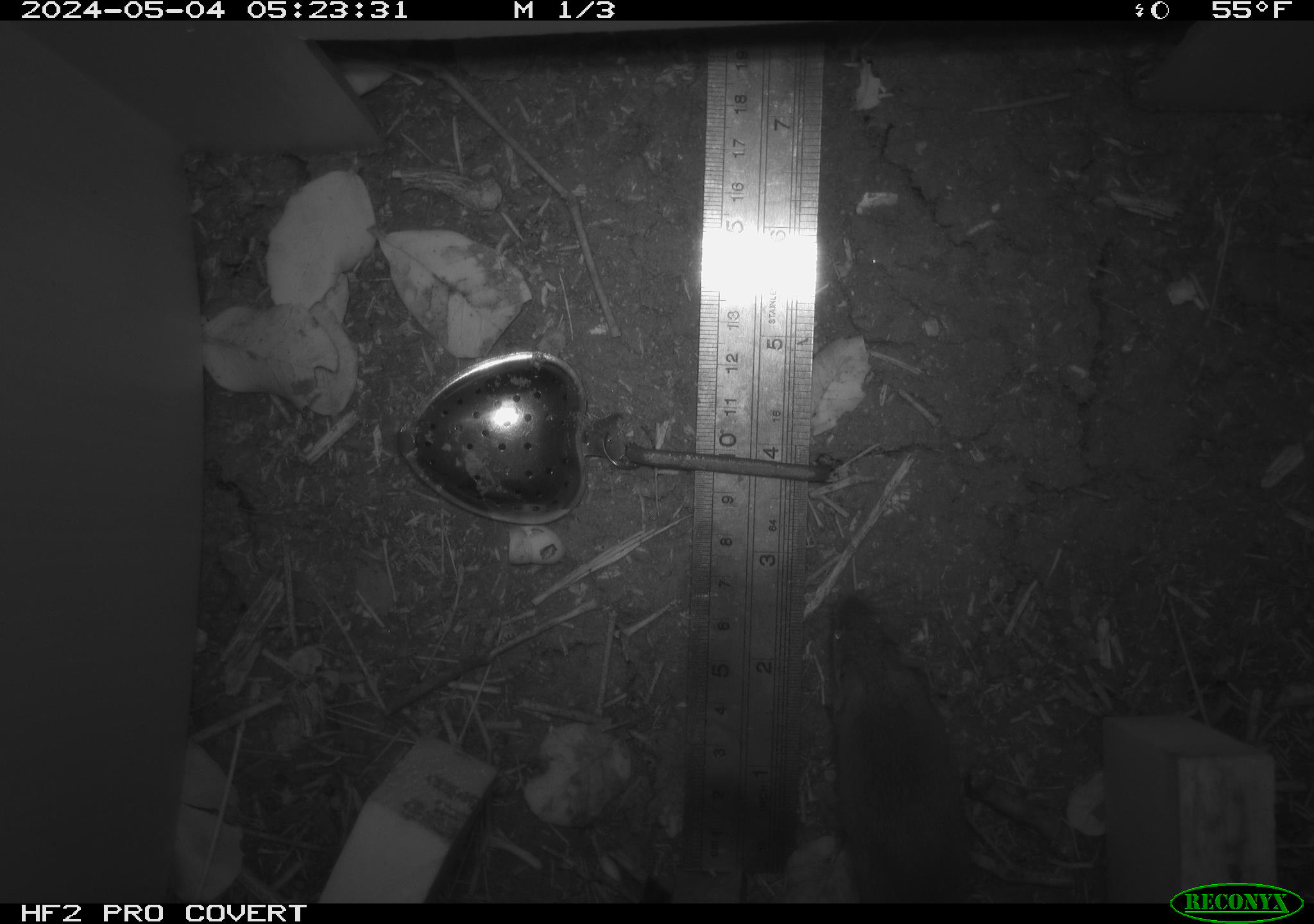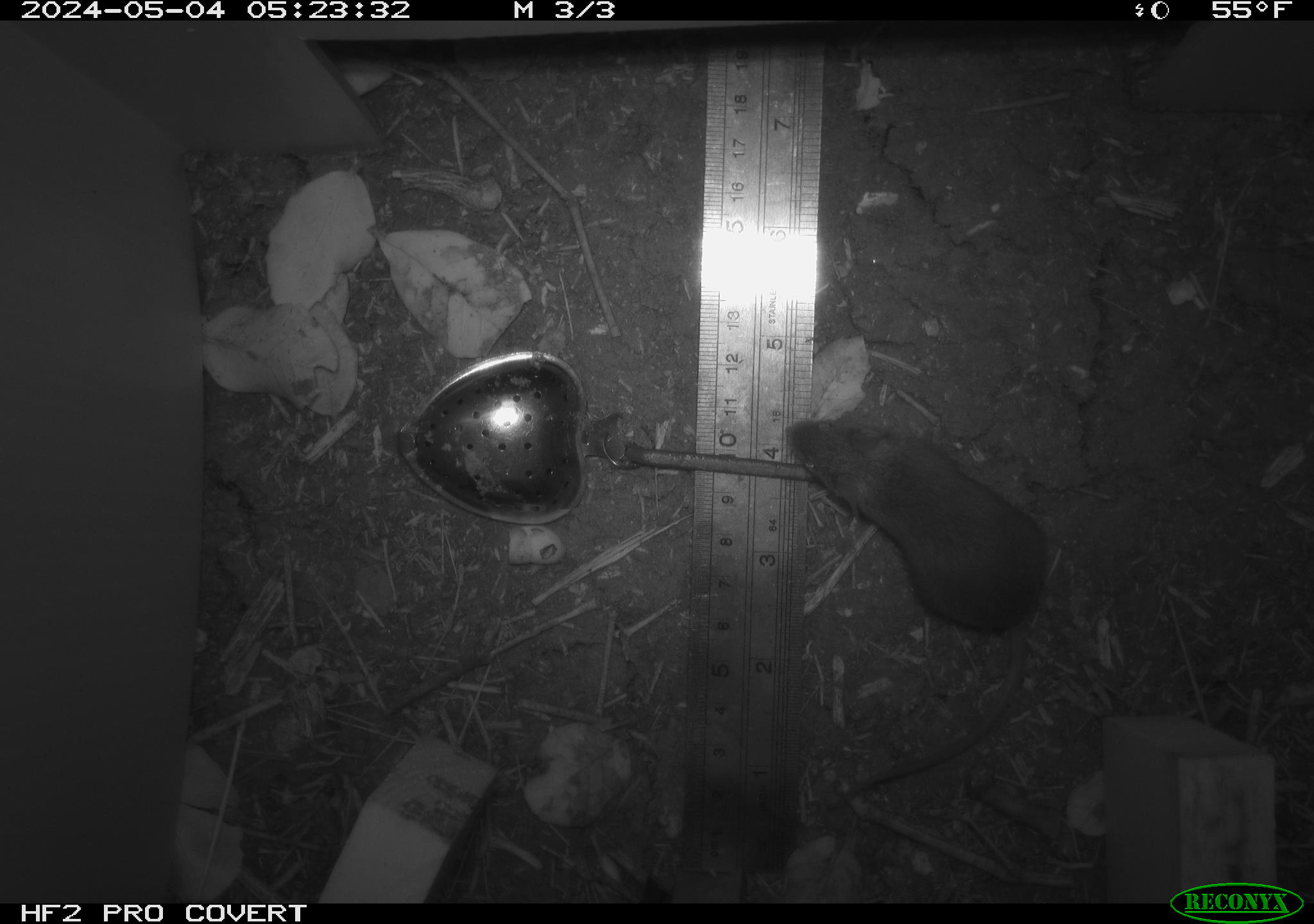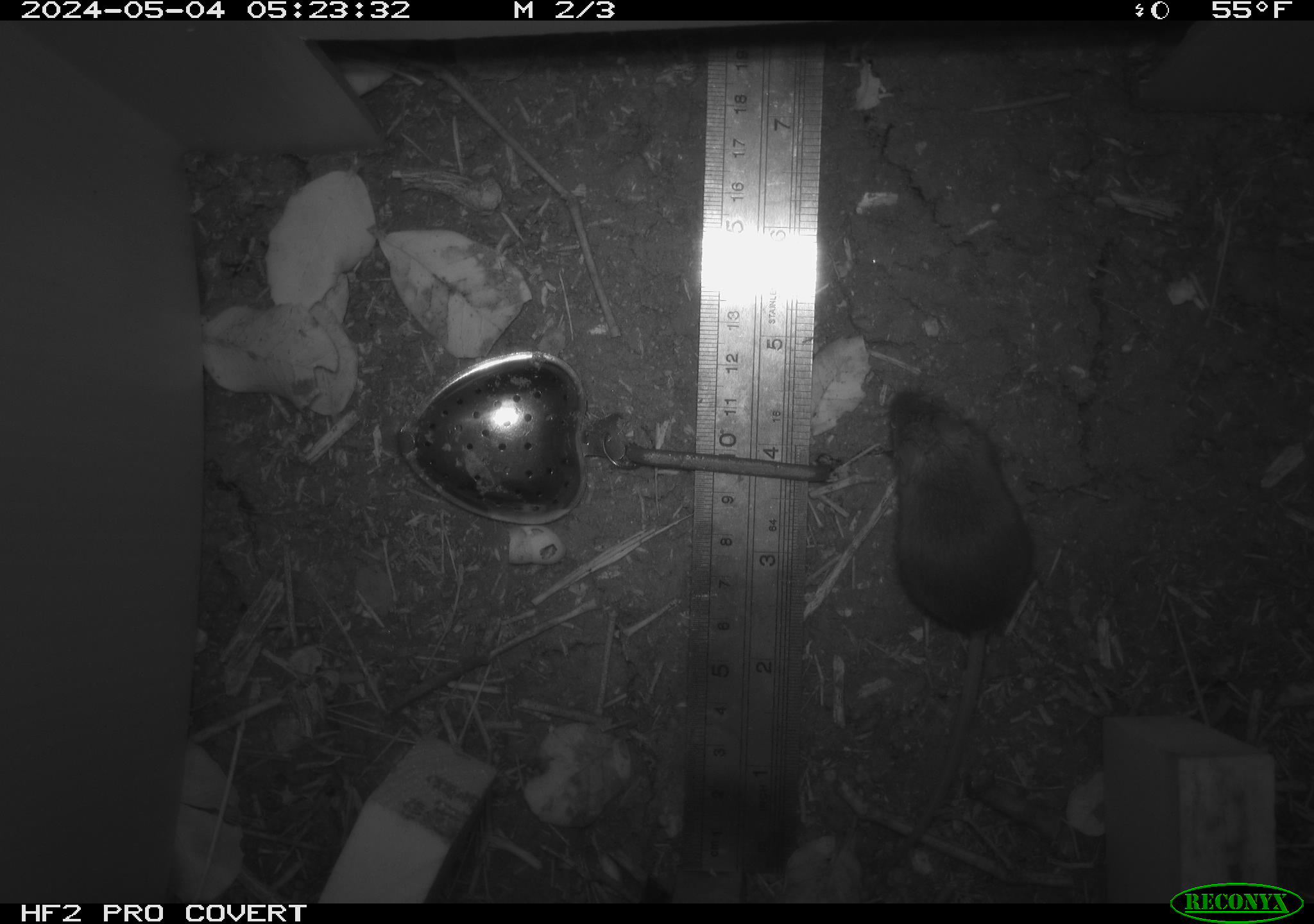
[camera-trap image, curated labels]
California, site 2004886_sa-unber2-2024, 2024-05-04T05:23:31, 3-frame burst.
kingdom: Animalia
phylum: Chordata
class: Mammalia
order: Rodentia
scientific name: Rodentia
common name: mouse species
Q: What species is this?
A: Mouse species (Rodentia).